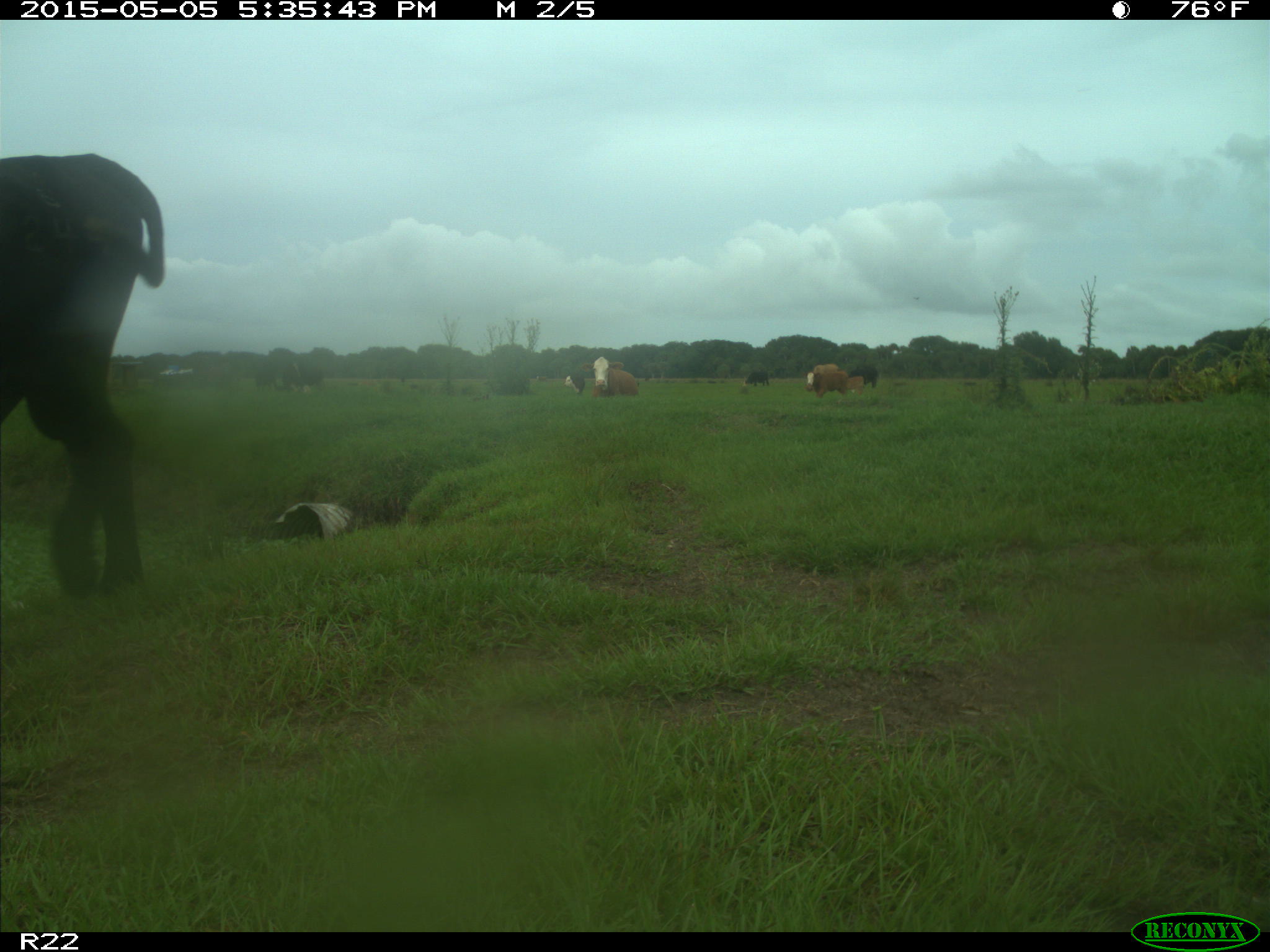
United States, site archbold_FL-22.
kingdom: Animalia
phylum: Chordata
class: Mammalia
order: Artiodactyla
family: Bovidae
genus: Bos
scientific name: Bos taurus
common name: domestic cow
Bos taurus (domestic cow).